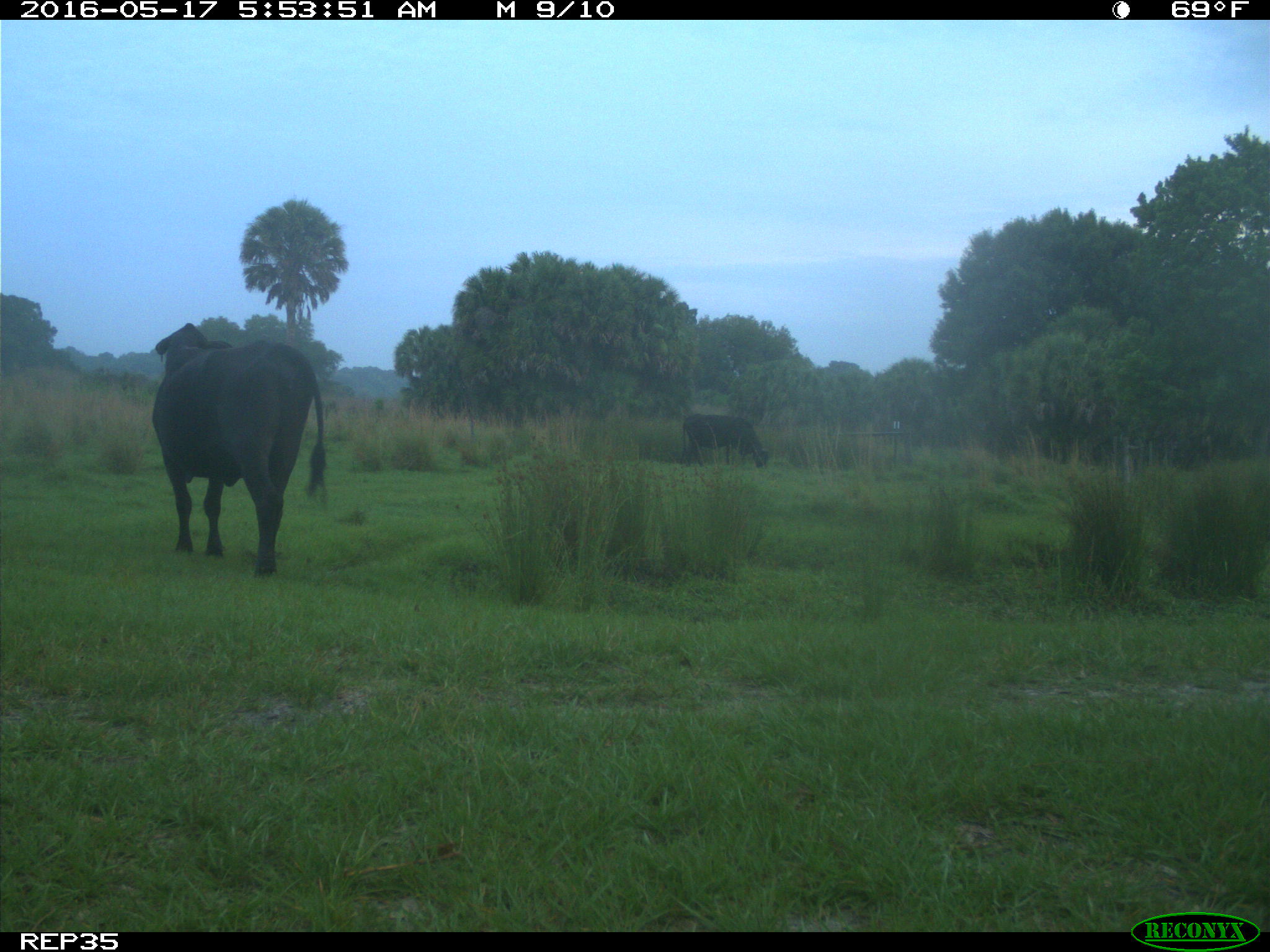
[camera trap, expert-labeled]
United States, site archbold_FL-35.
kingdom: Animalia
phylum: Chordata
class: Mammalia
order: Artiodactyla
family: Bovidae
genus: Bos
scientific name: Bos taurus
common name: domestic cow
Bos taurus (domestic cow).